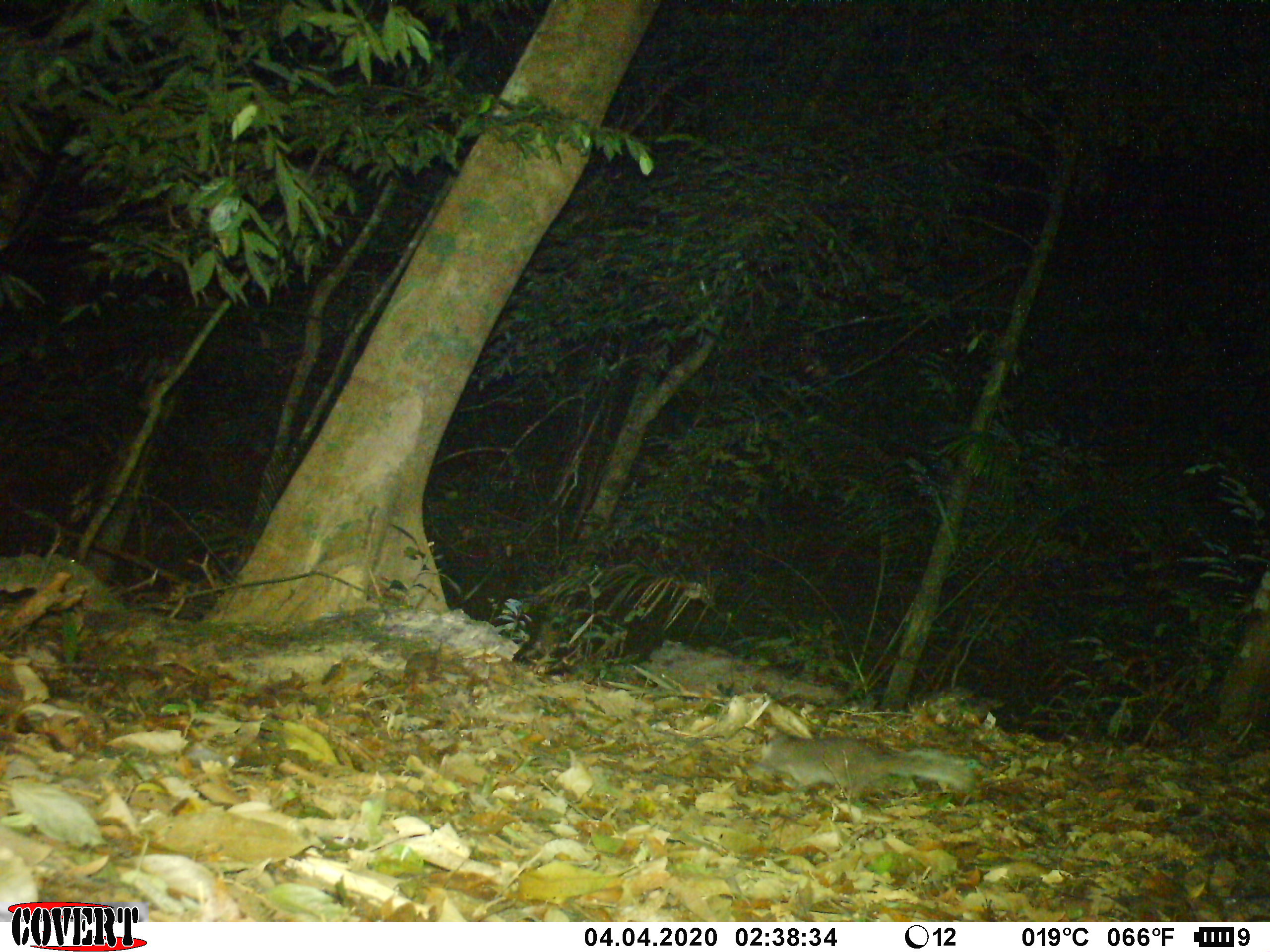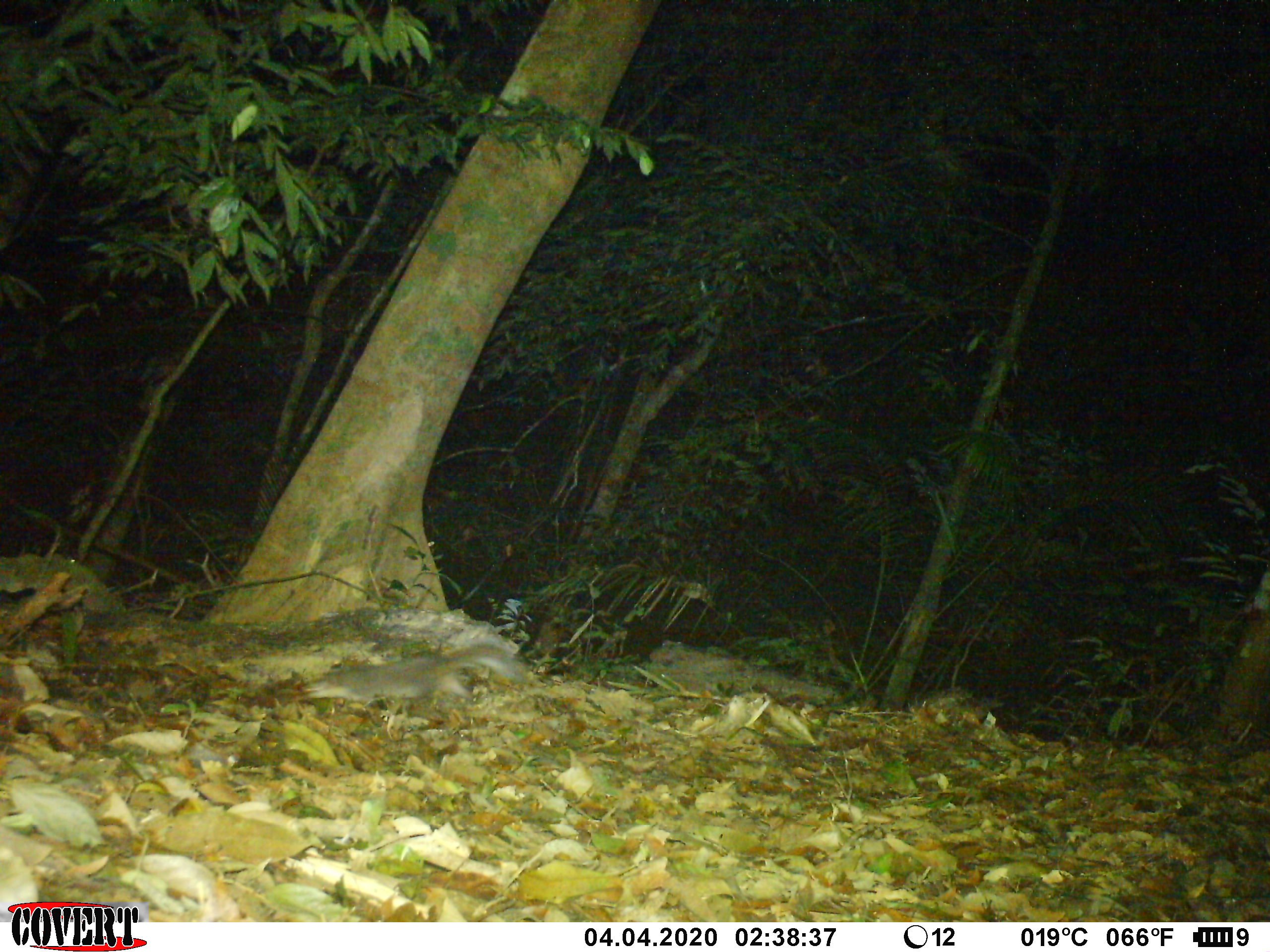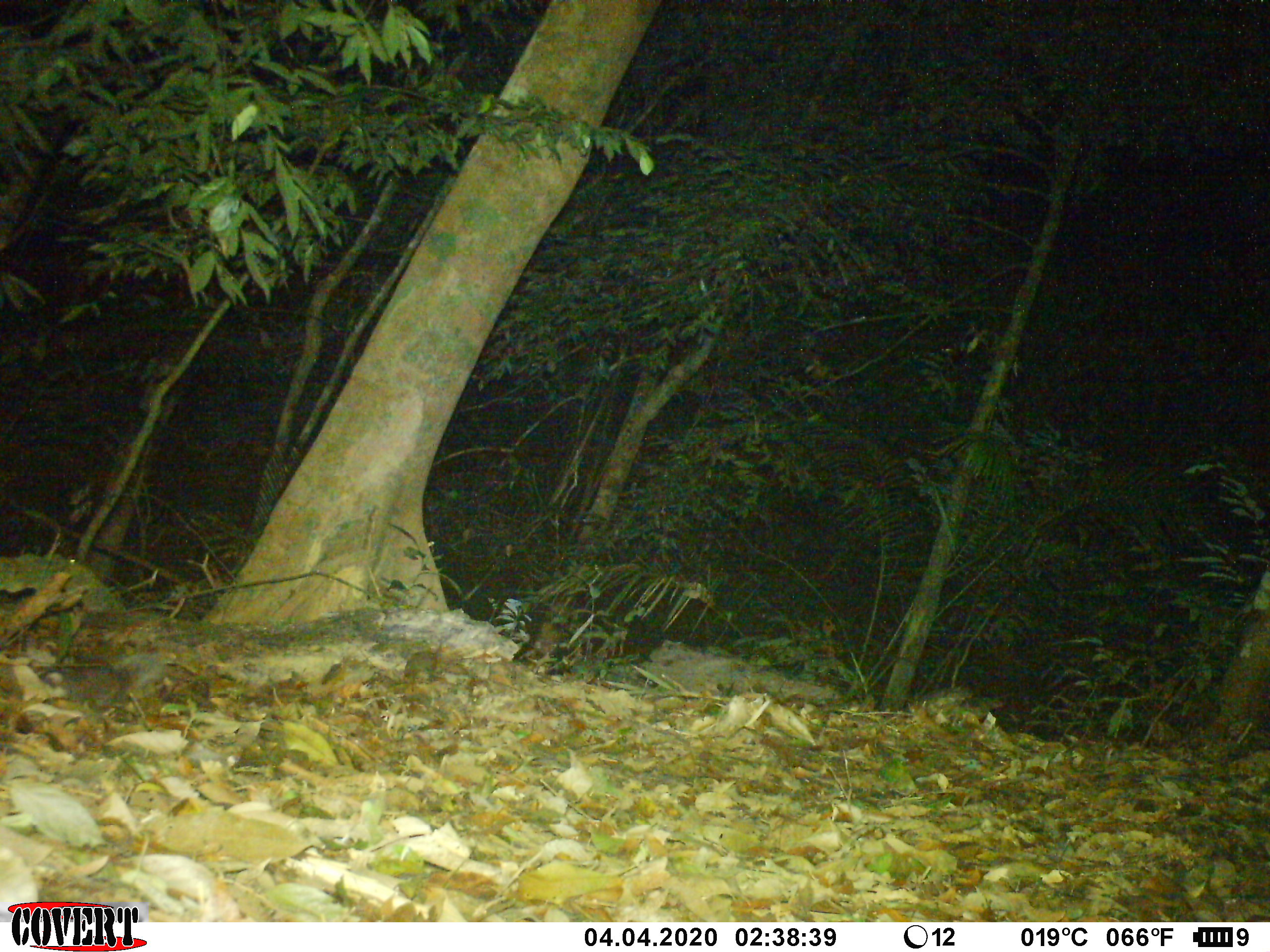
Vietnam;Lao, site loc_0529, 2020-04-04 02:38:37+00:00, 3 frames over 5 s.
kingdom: Animalia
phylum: Chordata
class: Mammalia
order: Carnivora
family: Mustelidae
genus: Melogale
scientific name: Melogale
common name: ferret badger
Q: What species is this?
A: Ferret badger (Melogale).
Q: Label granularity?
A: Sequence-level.